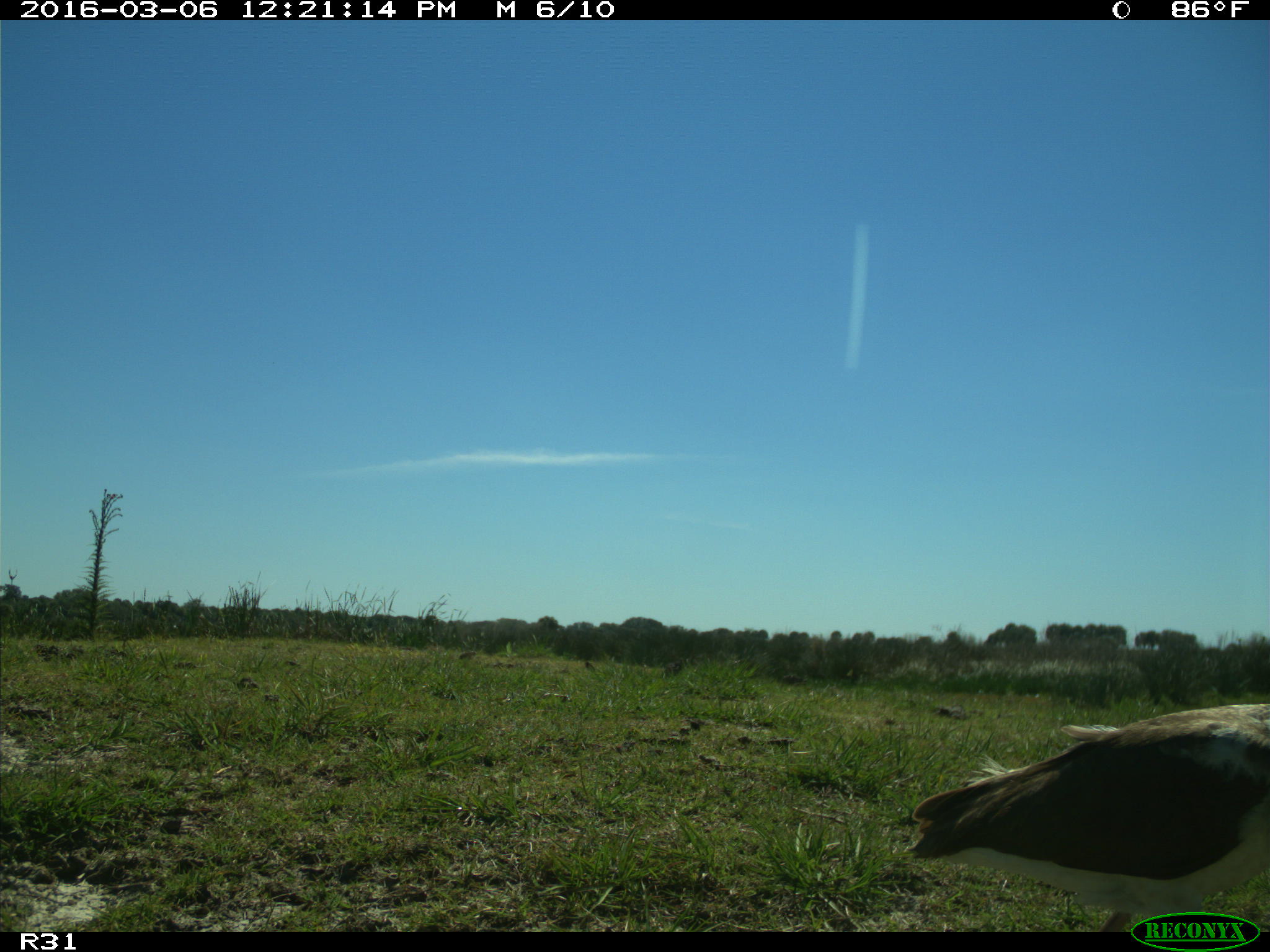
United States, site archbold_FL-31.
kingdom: Animalia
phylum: Chordata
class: Aves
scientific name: Aves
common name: birds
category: unidentified bird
Unidentified bird (birds) (Aves).